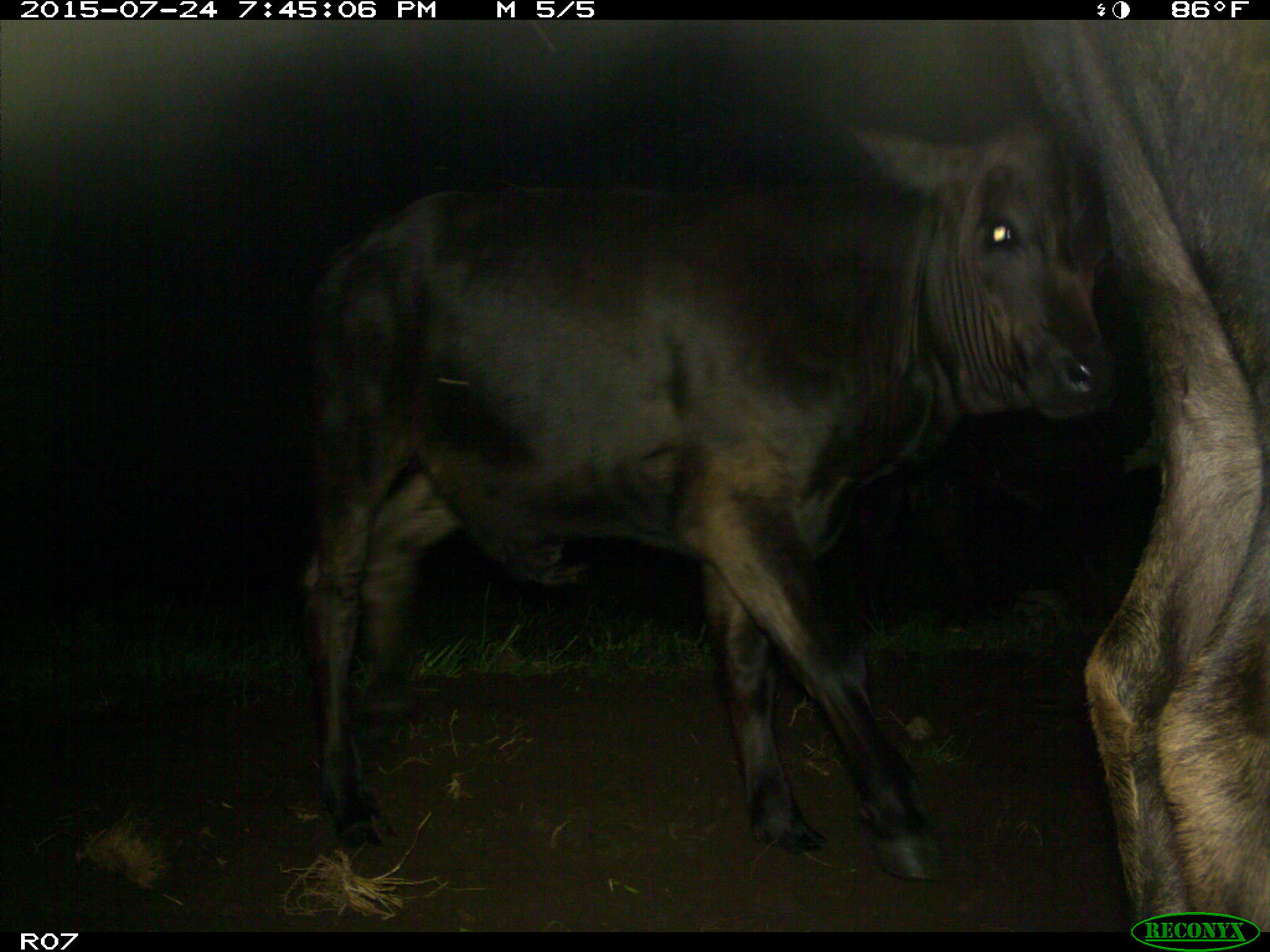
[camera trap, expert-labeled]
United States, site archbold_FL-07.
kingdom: Animalia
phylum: Chordata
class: Mammalia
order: Artiodactyla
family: Bovidae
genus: Bos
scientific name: Bos taurus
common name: domestic cow